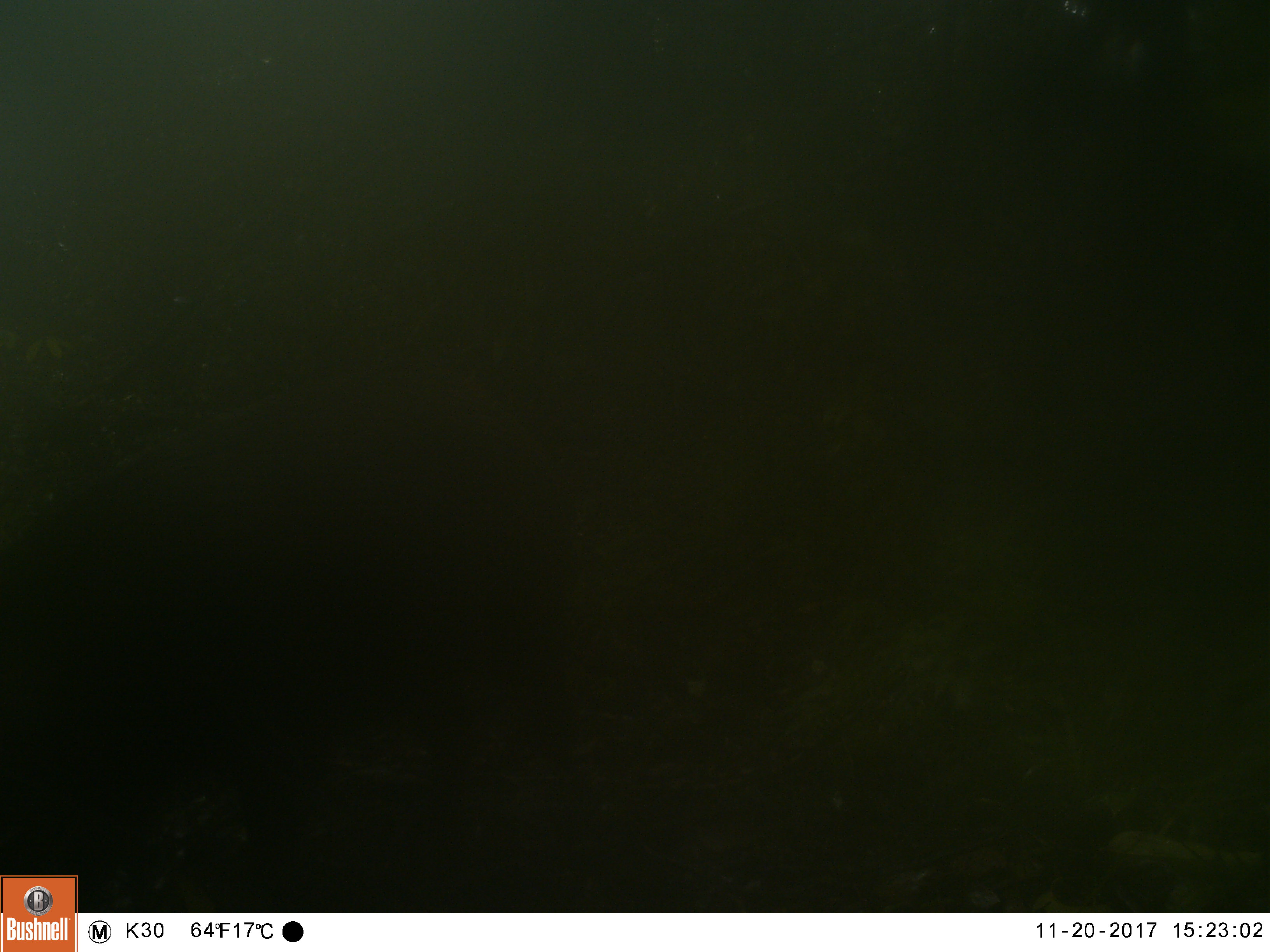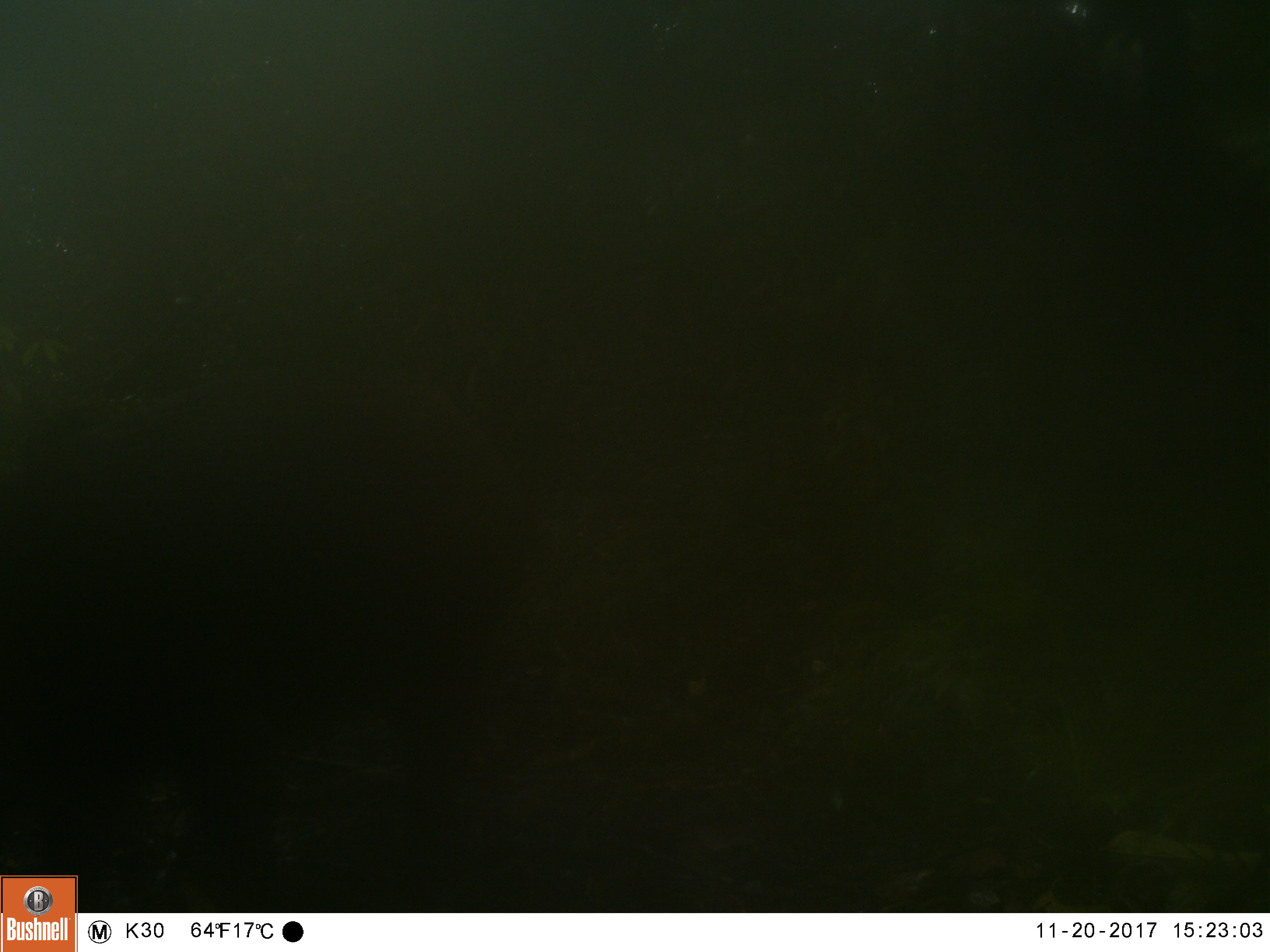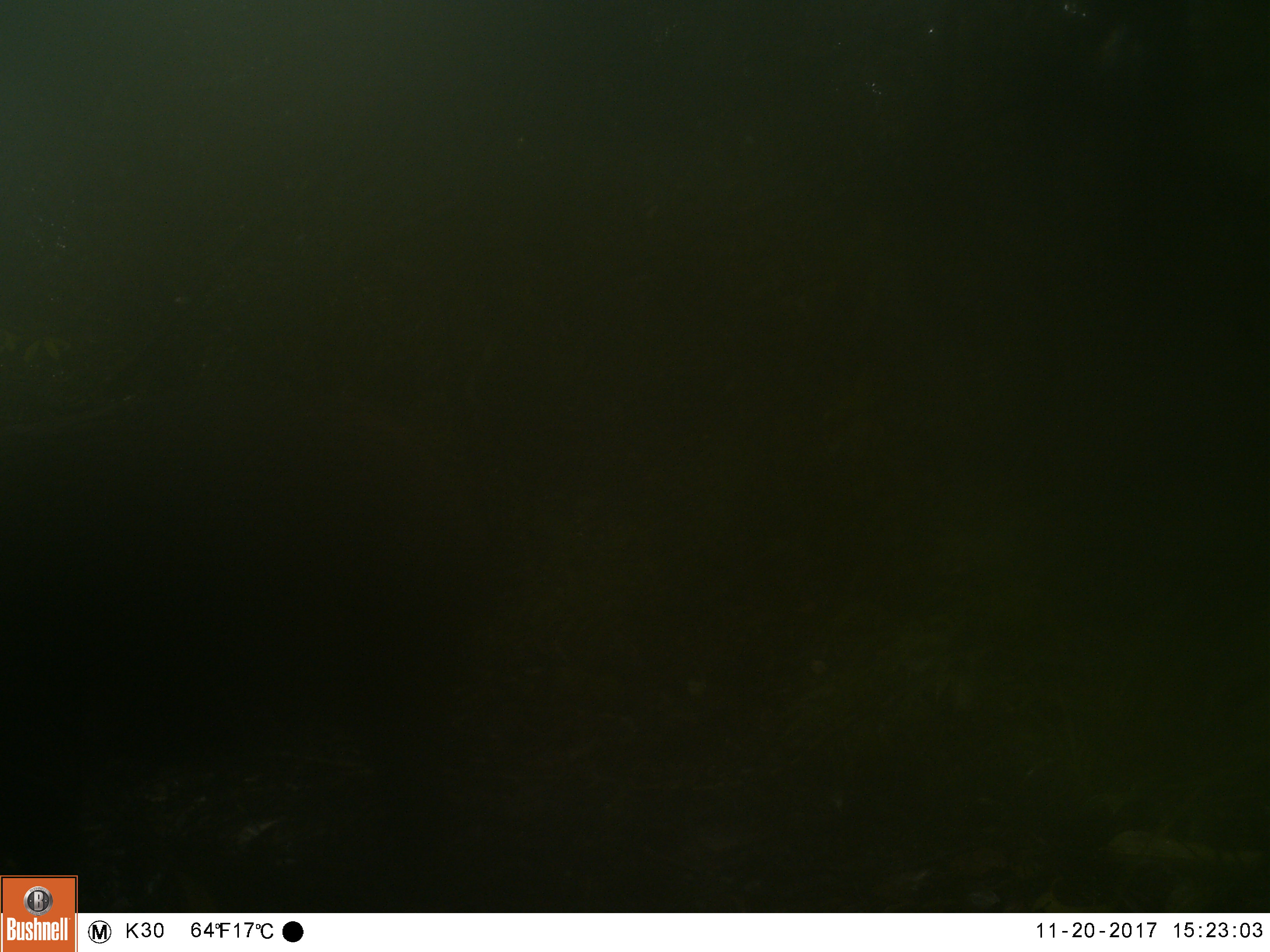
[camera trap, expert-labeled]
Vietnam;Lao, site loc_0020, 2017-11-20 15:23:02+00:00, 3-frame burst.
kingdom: Animalia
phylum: Chordata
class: Mammalia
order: Artiodactyla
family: Suidae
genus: Sus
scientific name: Sus scrofa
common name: eurasian wild pig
Eurasian wild pig (Sus scrofa). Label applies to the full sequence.